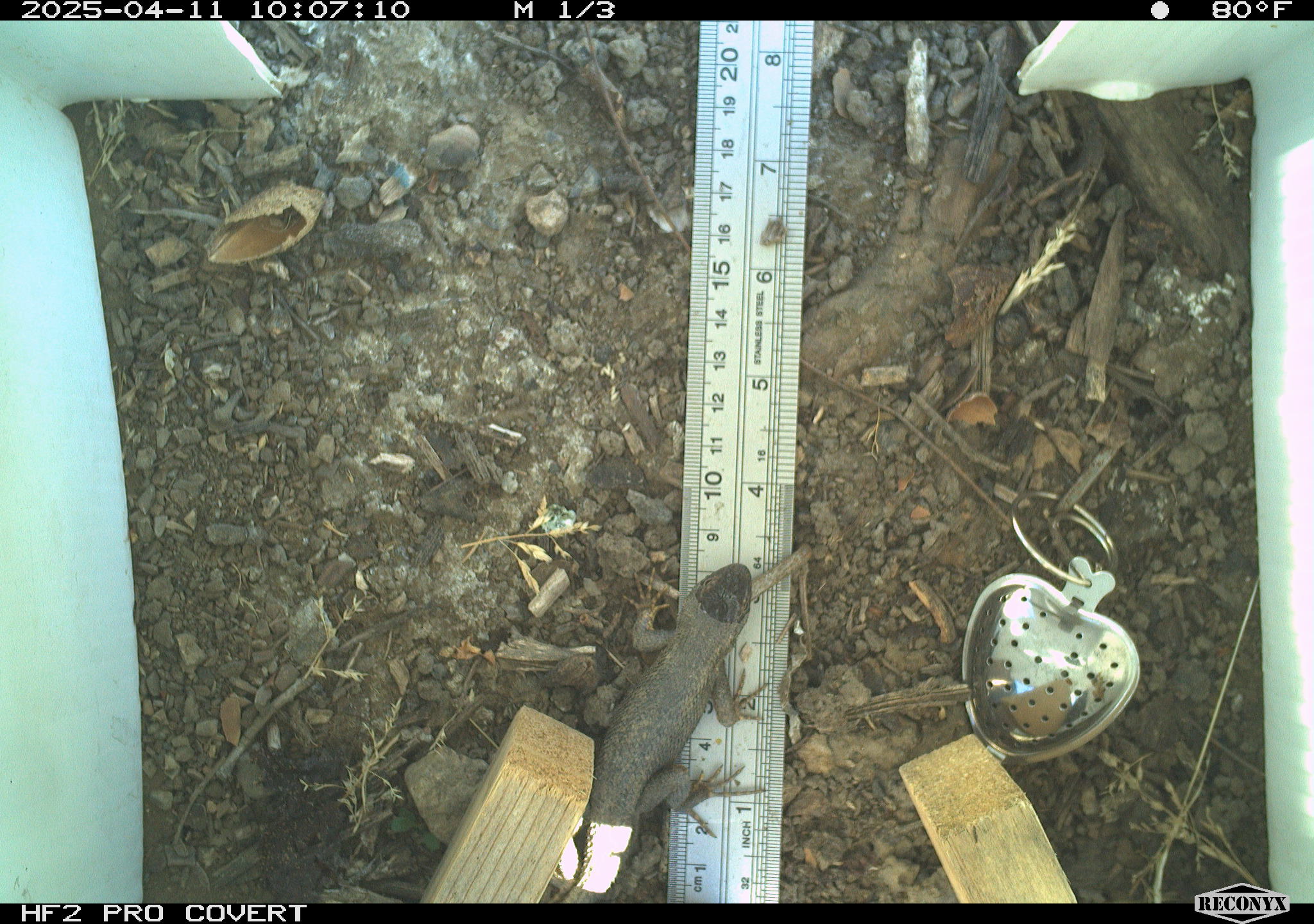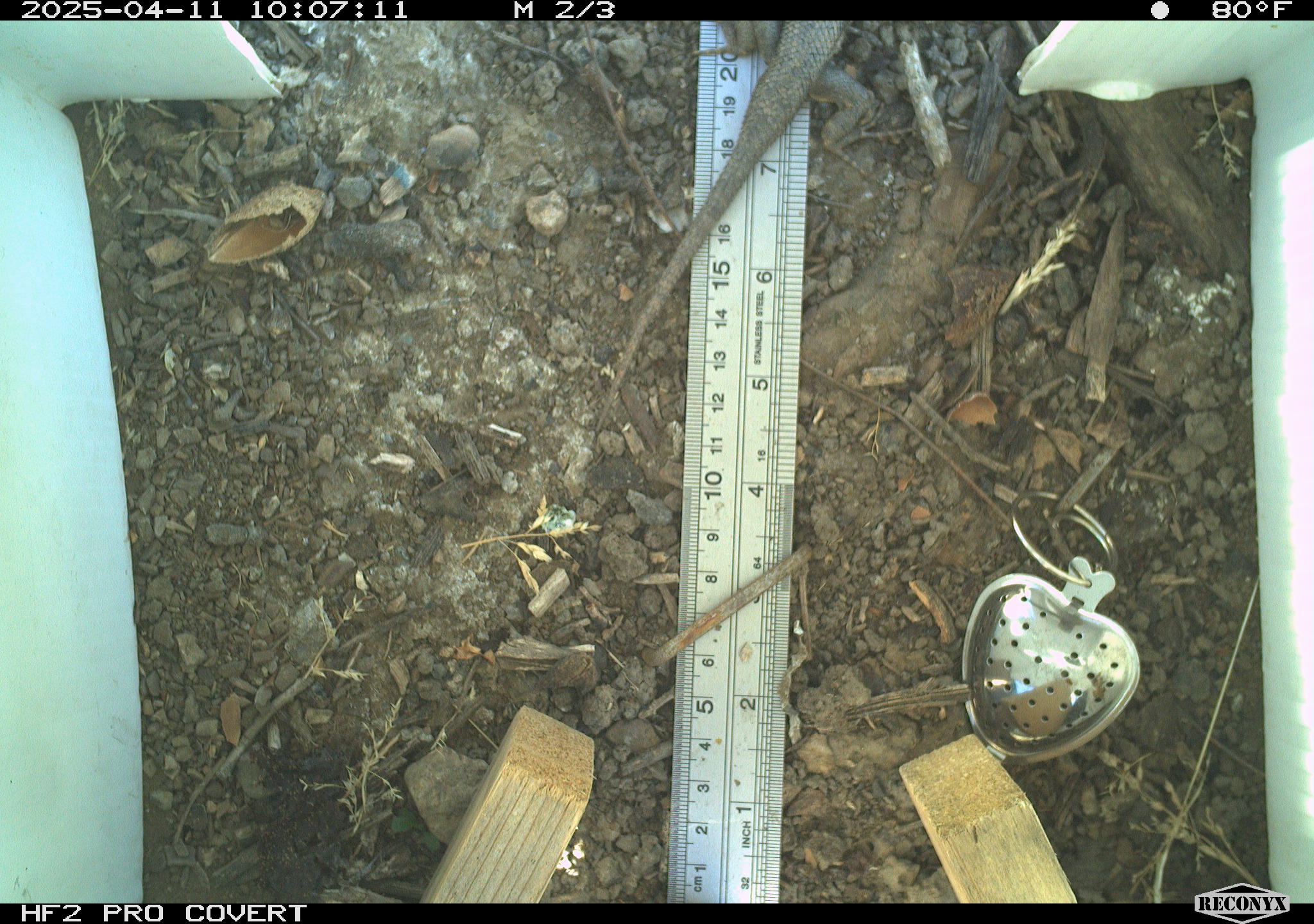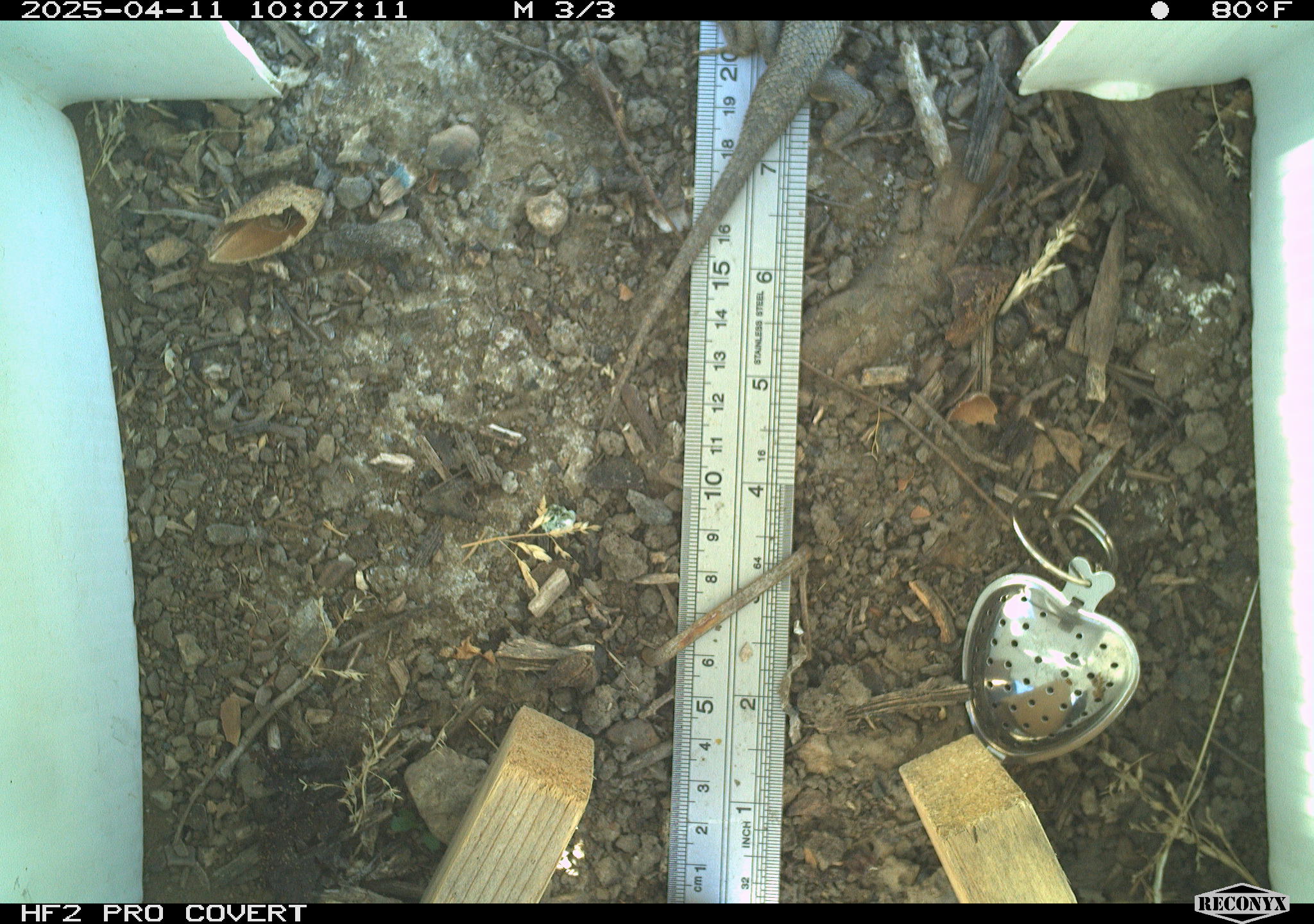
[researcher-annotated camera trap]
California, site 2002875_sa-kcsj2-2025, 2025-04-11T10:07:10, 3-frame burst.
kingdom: Animalia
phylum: Chordata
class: Reptilia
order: Squamata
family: Phrynosomatidae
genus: Sceloporus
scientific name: Sceloporus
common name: spiny lizards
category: sceloporus species